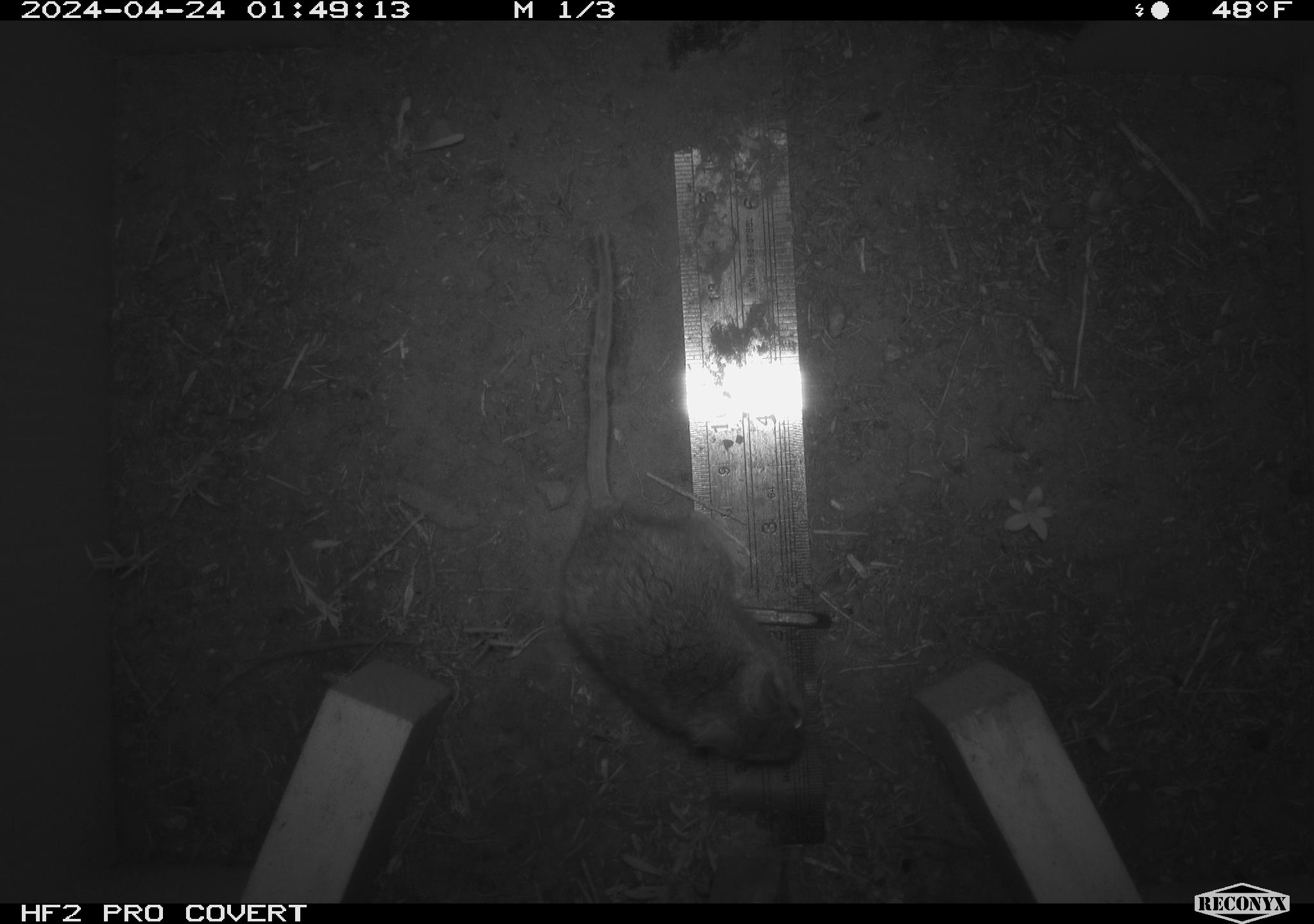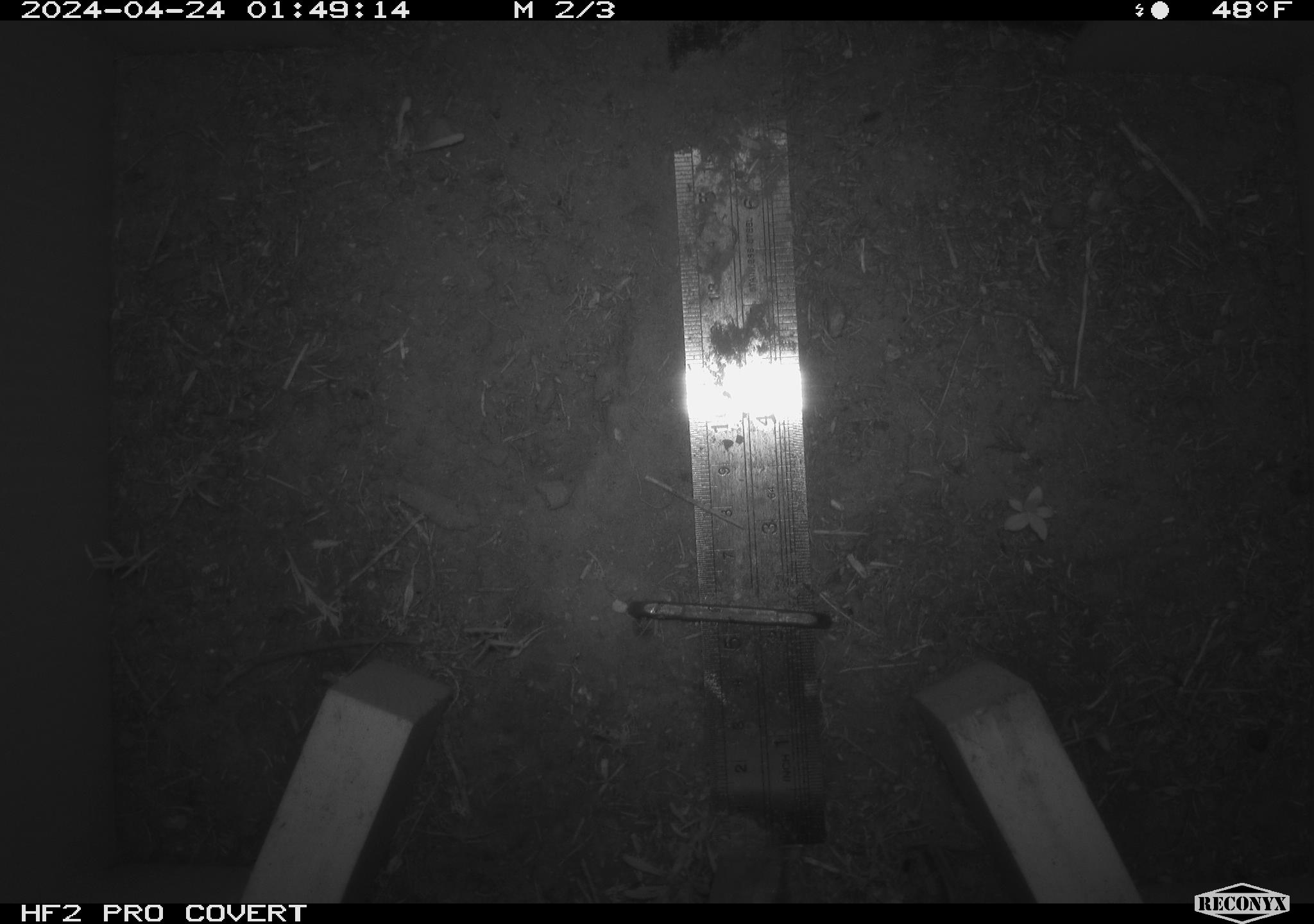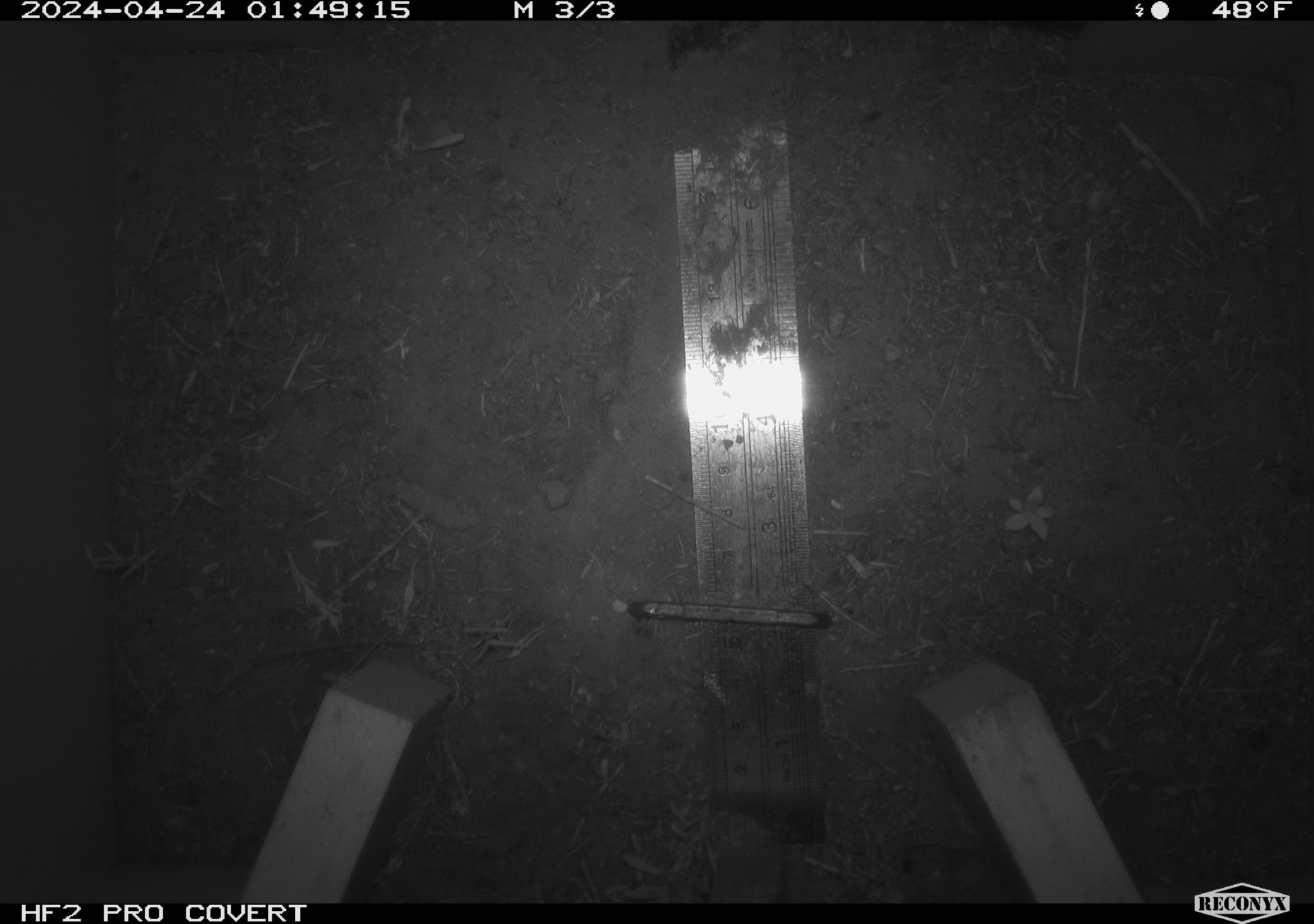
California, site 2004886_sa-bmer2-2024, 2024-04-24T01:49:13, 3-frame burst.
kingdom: Animalia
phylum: Chordata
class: Mammalia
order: Rodentia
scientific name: Rodentia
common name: mouse species